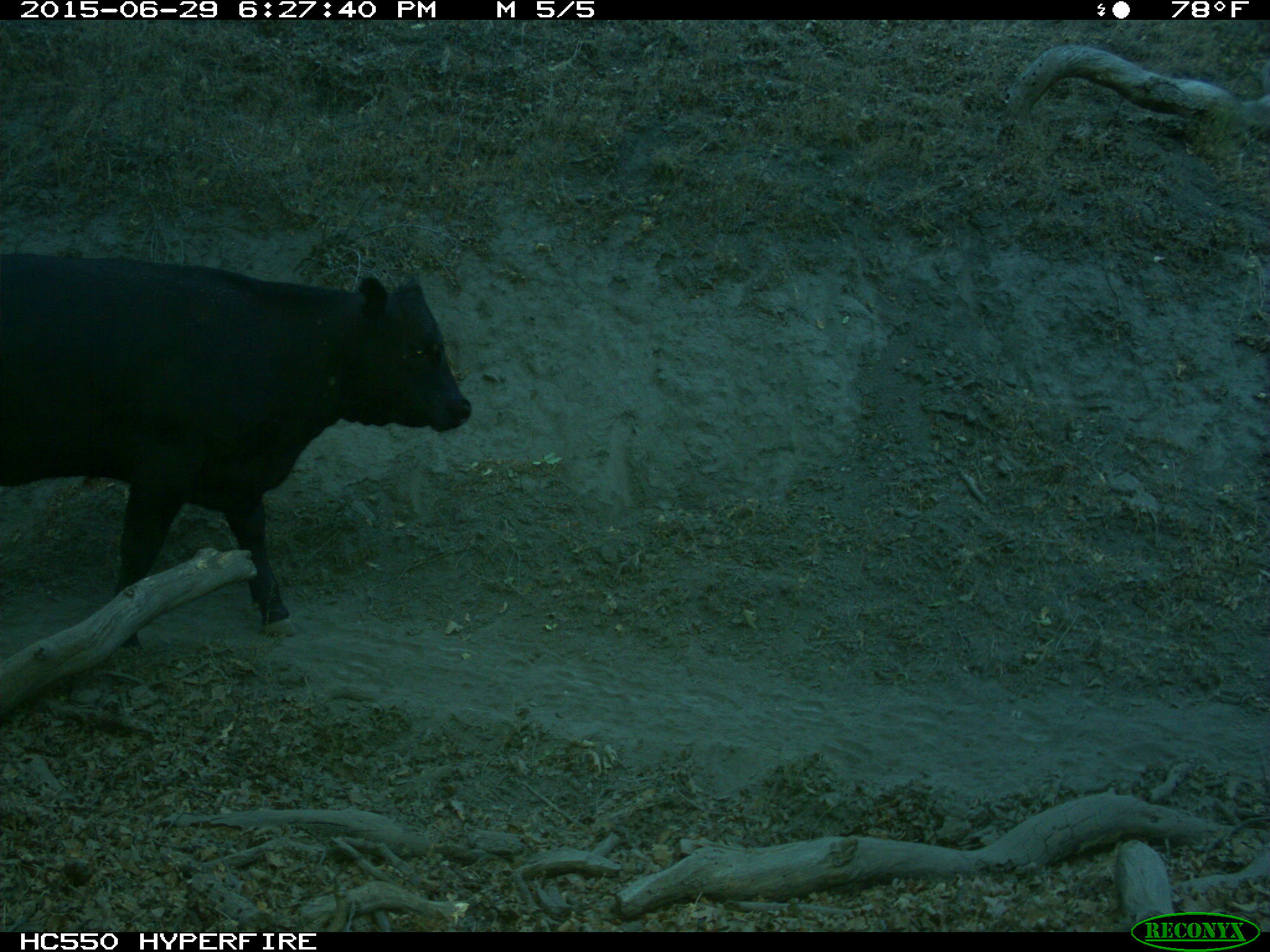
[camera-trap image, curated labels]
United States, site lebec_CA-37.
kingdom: Animalia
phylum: Chordata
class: Mammalia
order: Artiodactyla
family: Bovidae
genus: Bos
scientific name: Bos taurus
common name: domestic cow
Bos taurus (domestic cow).